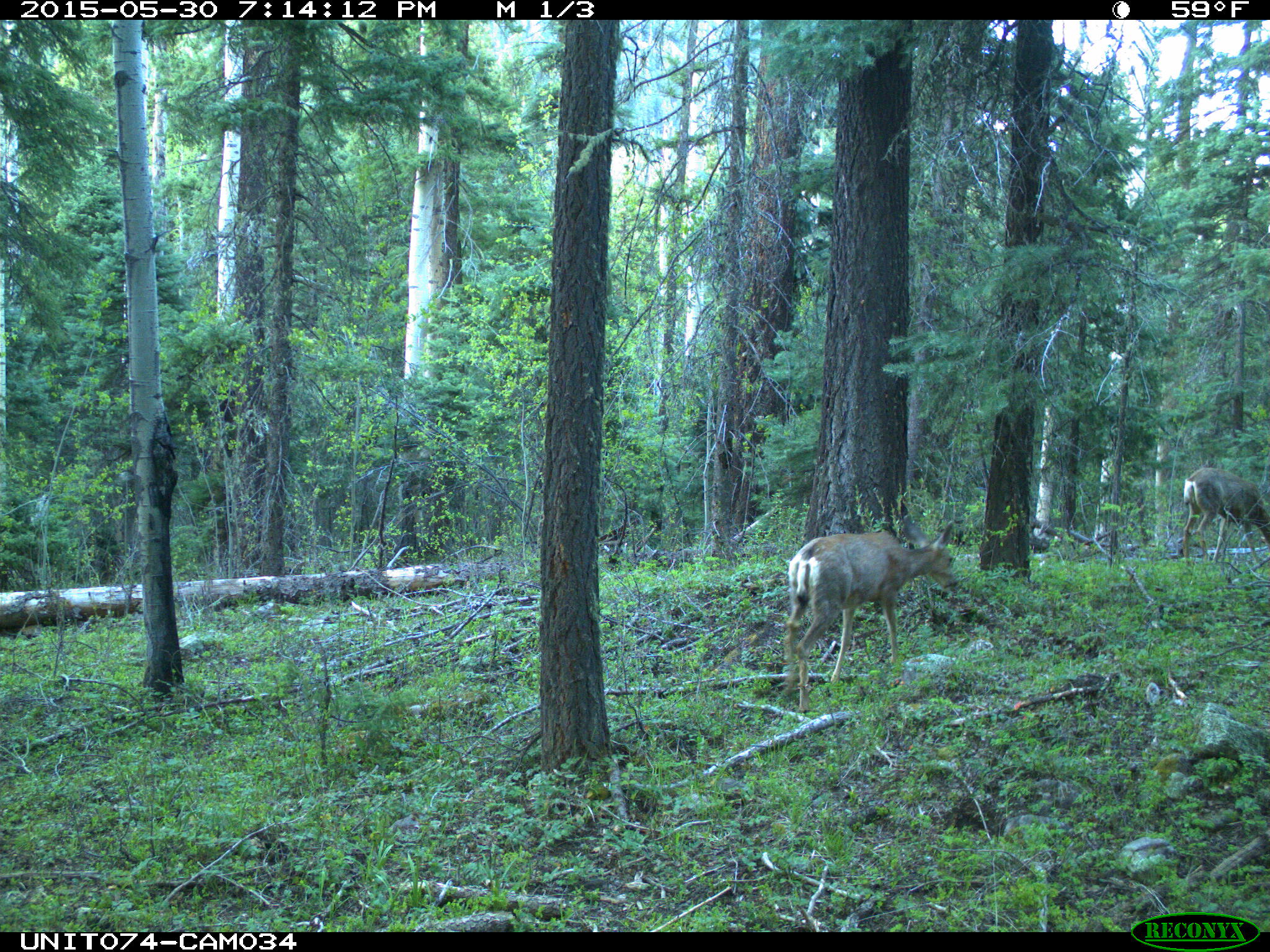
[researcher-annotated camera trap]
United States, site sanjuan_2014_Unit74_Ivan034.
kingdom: Animalia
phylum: Chordata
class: Mammalia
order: Artiodactyla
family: Cervidae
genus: Odocoileus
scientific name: Odocoileus hemionus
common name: mule deer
Odocoileus hemionus (mule deer).